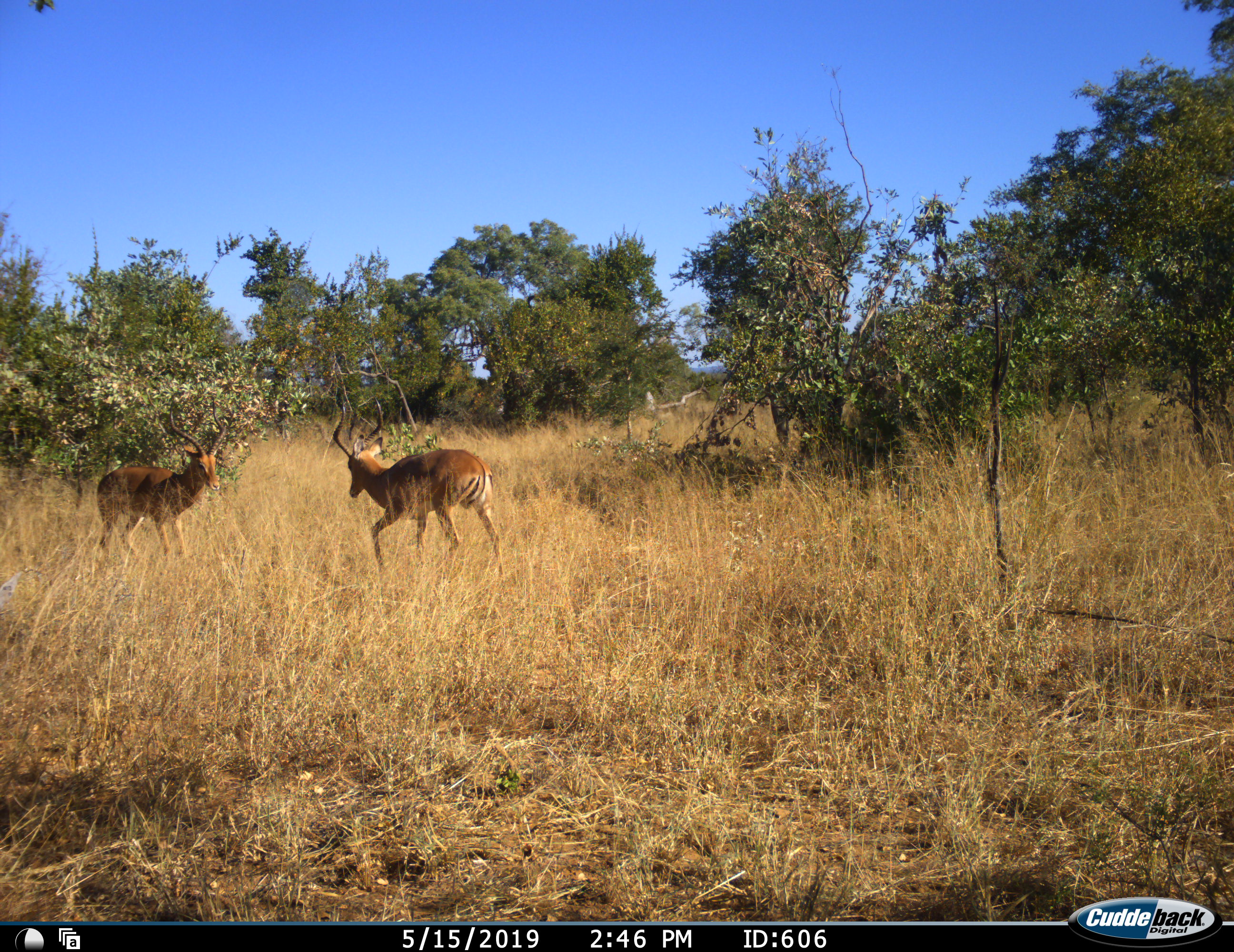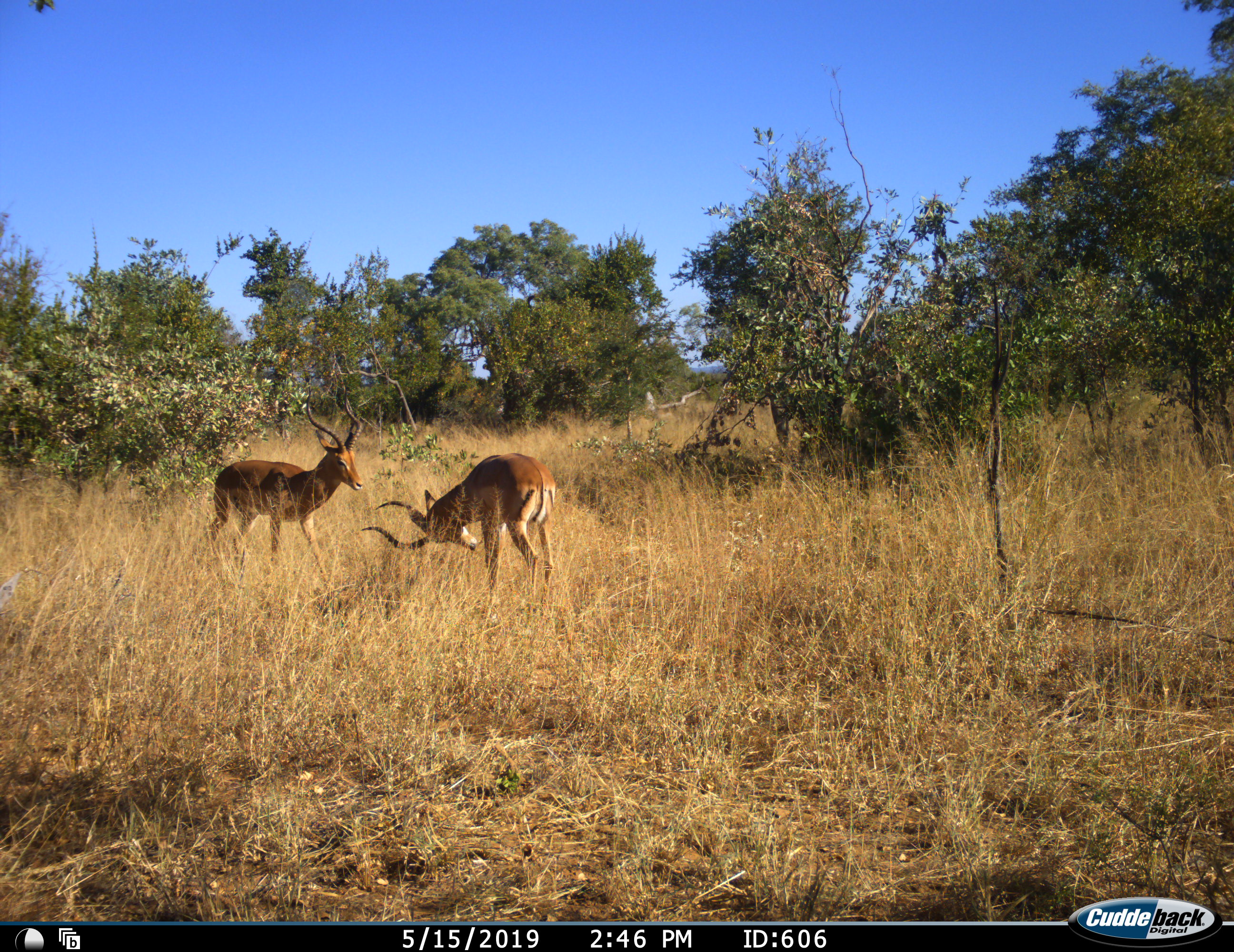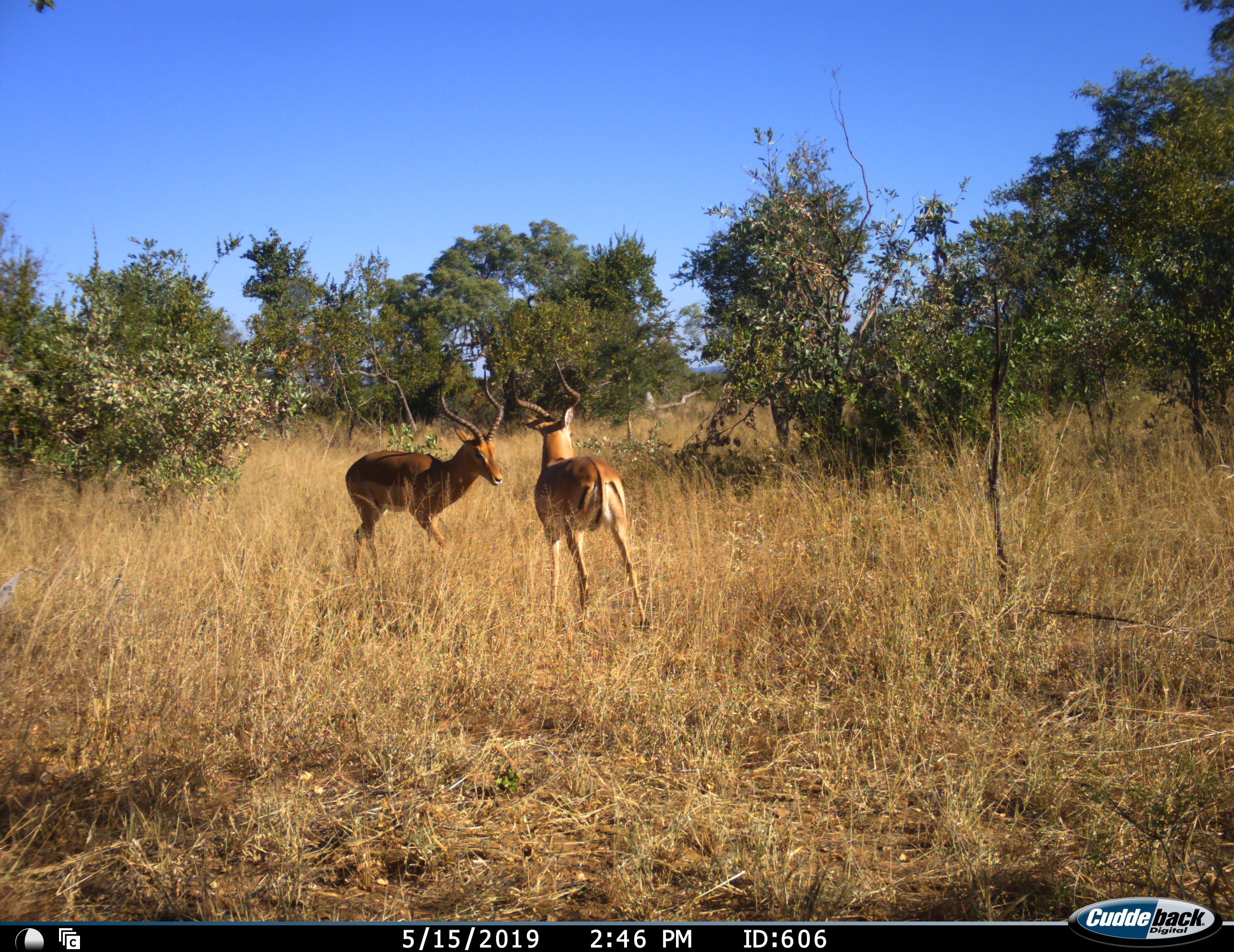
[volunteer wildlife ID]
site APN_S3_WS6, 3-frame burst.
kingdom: Animalia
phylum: Chordata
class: Mammalia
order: Artiodactyla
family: Bovidae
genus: Aepyceros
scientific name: Aepyceros melampus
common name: impala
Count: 2.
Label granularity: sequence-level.